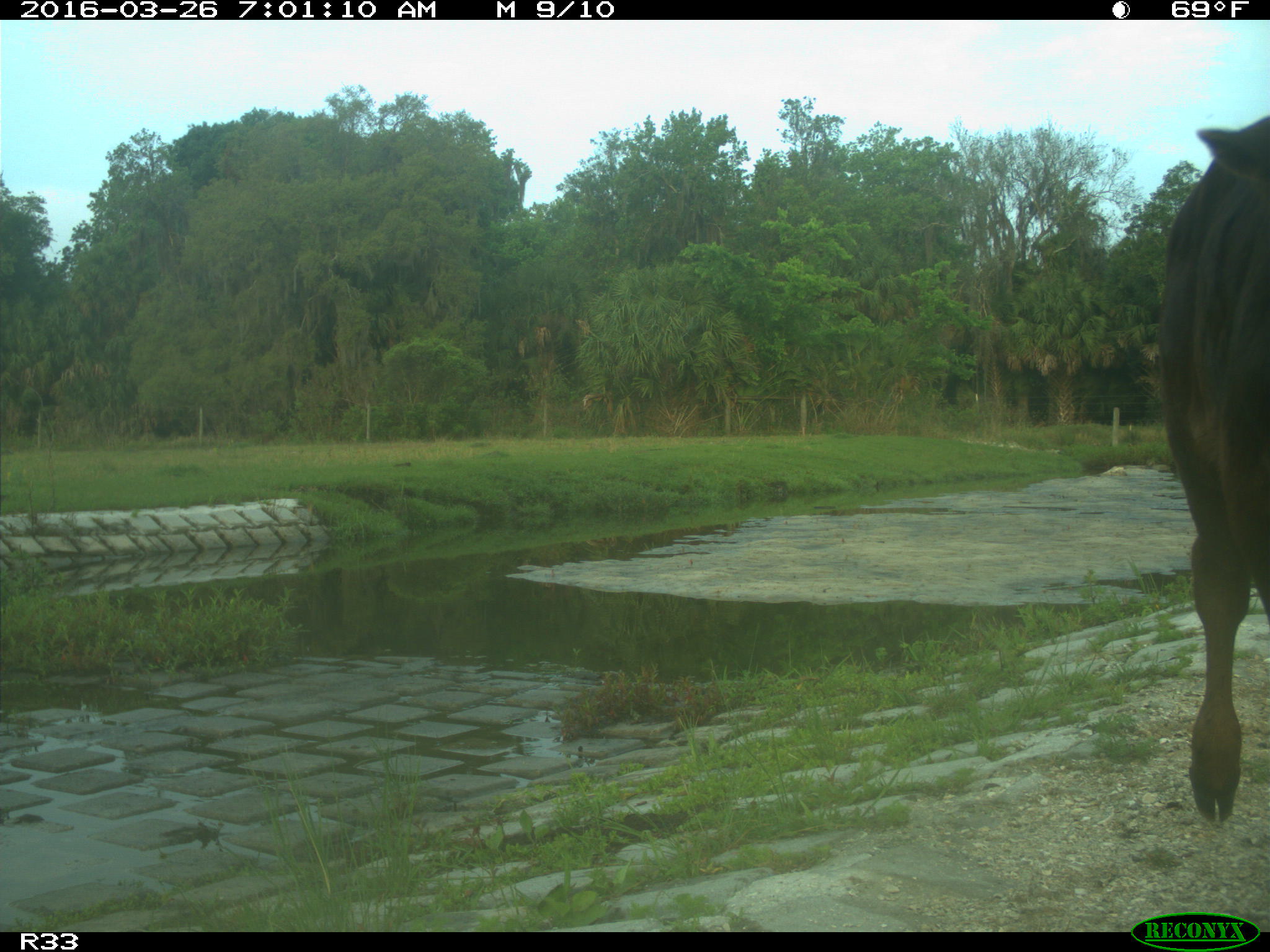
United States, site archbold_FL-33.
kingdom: Animalia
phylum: Chordata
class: Mammalia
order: Artiodactyla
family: Bovidae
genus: Bos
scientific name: Bos taurus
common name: domestic cow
Bos taurus (domestic cow).